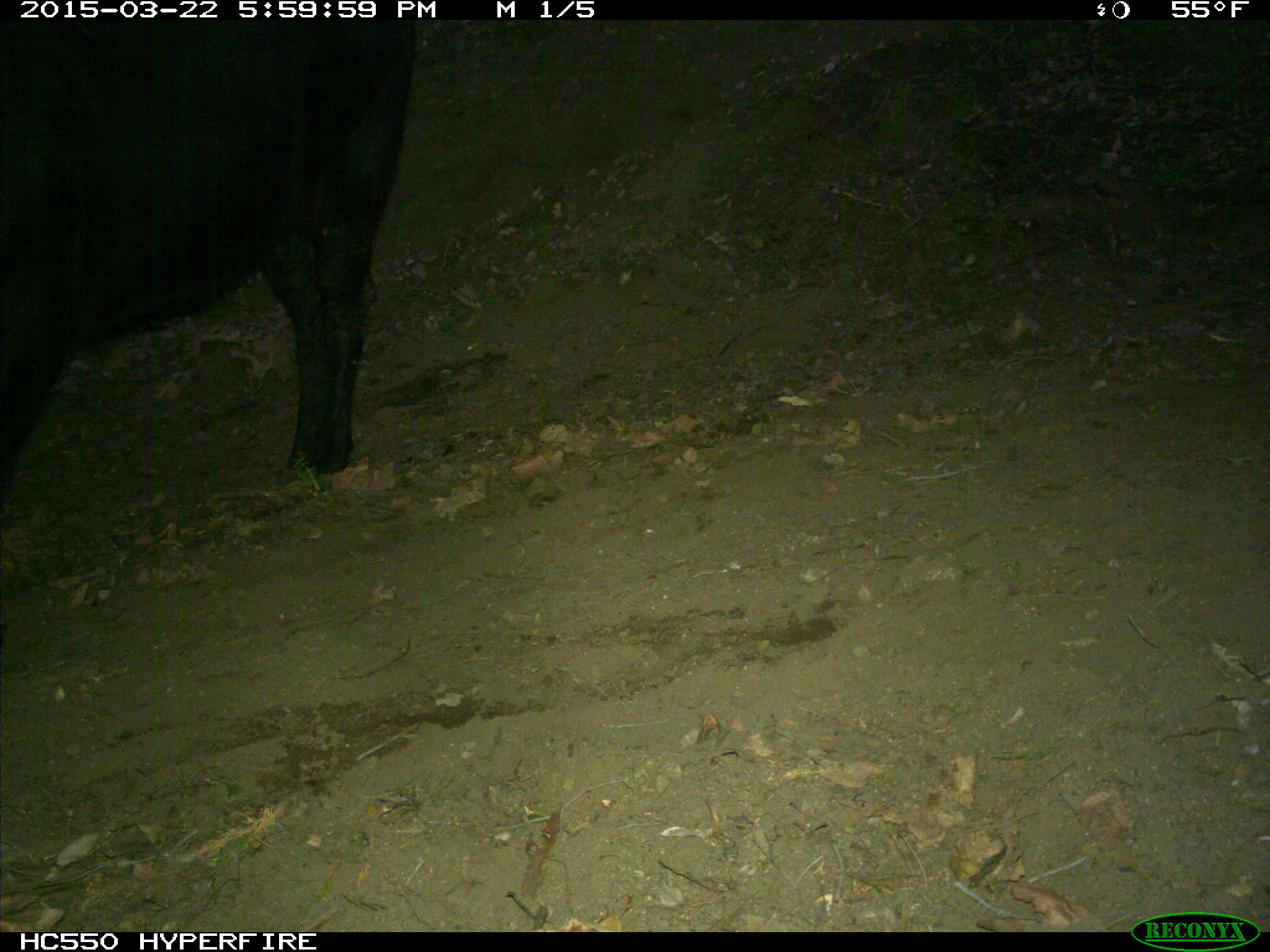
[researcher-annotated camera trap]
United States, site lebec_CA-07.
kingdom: Animalia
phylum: Chordata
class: Mammalia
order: Artiodactyla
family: Bovidae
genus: Bos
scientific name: Bos taurus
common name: domestic cow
Bos taurus (domestic cow).